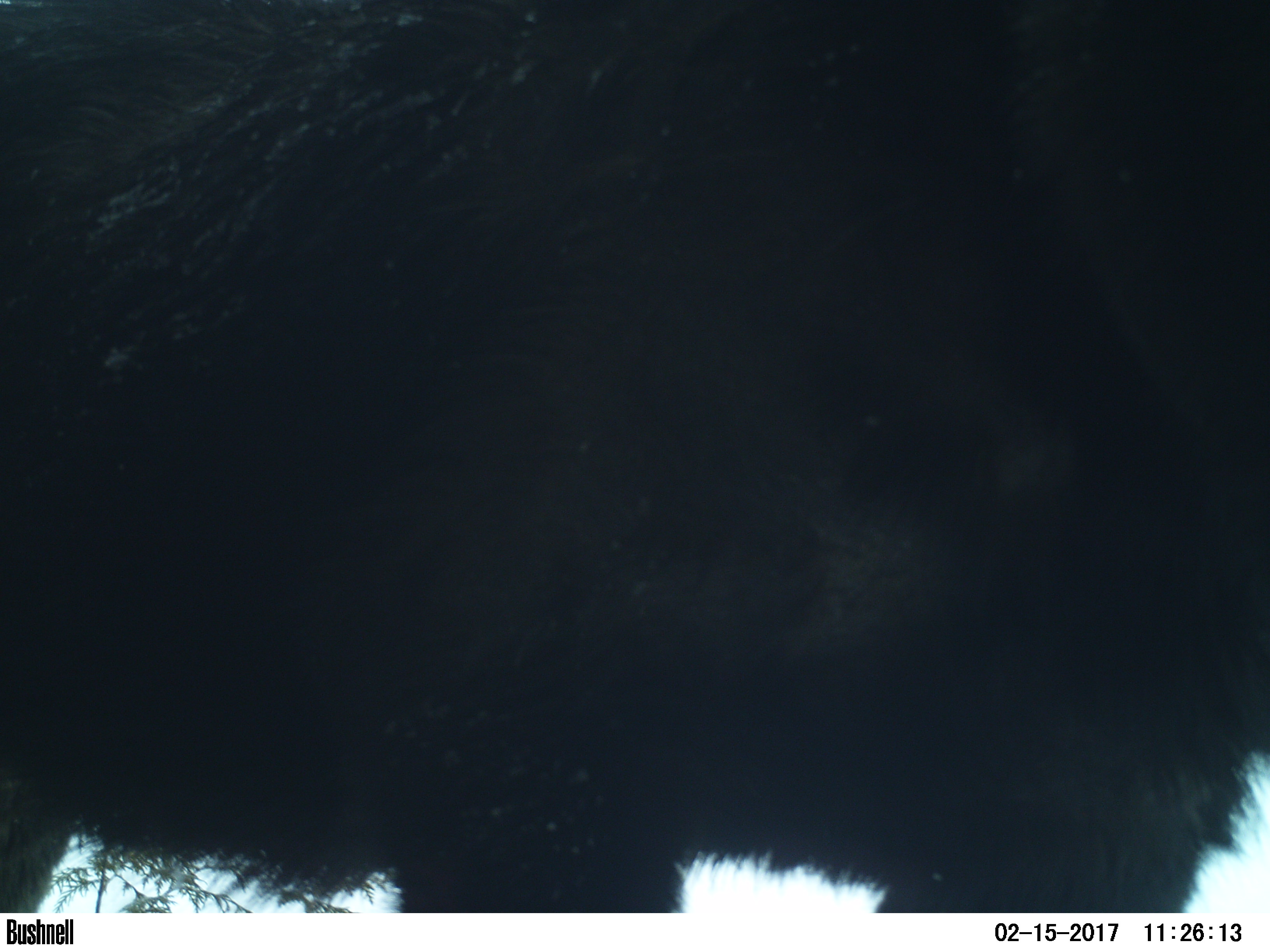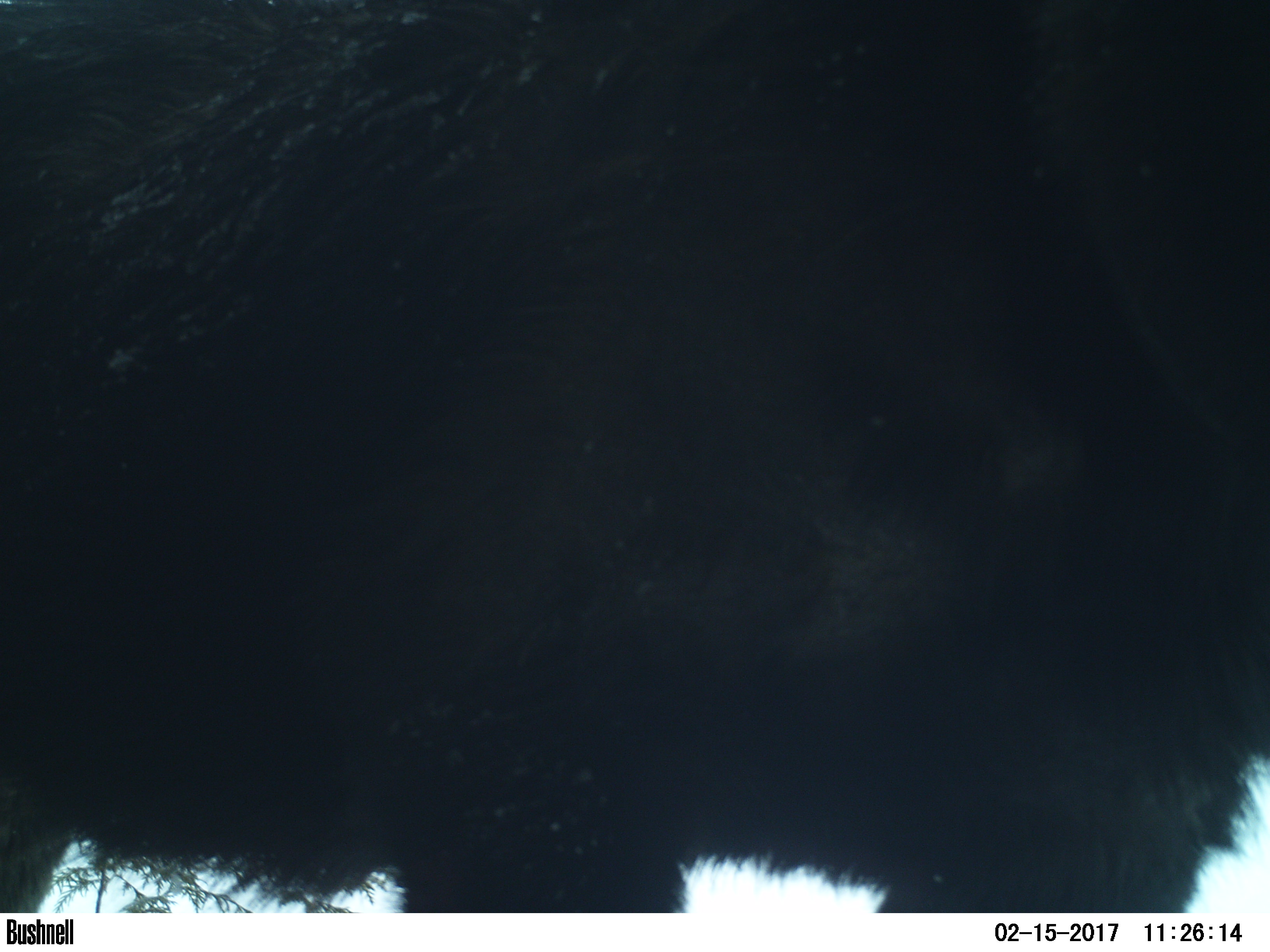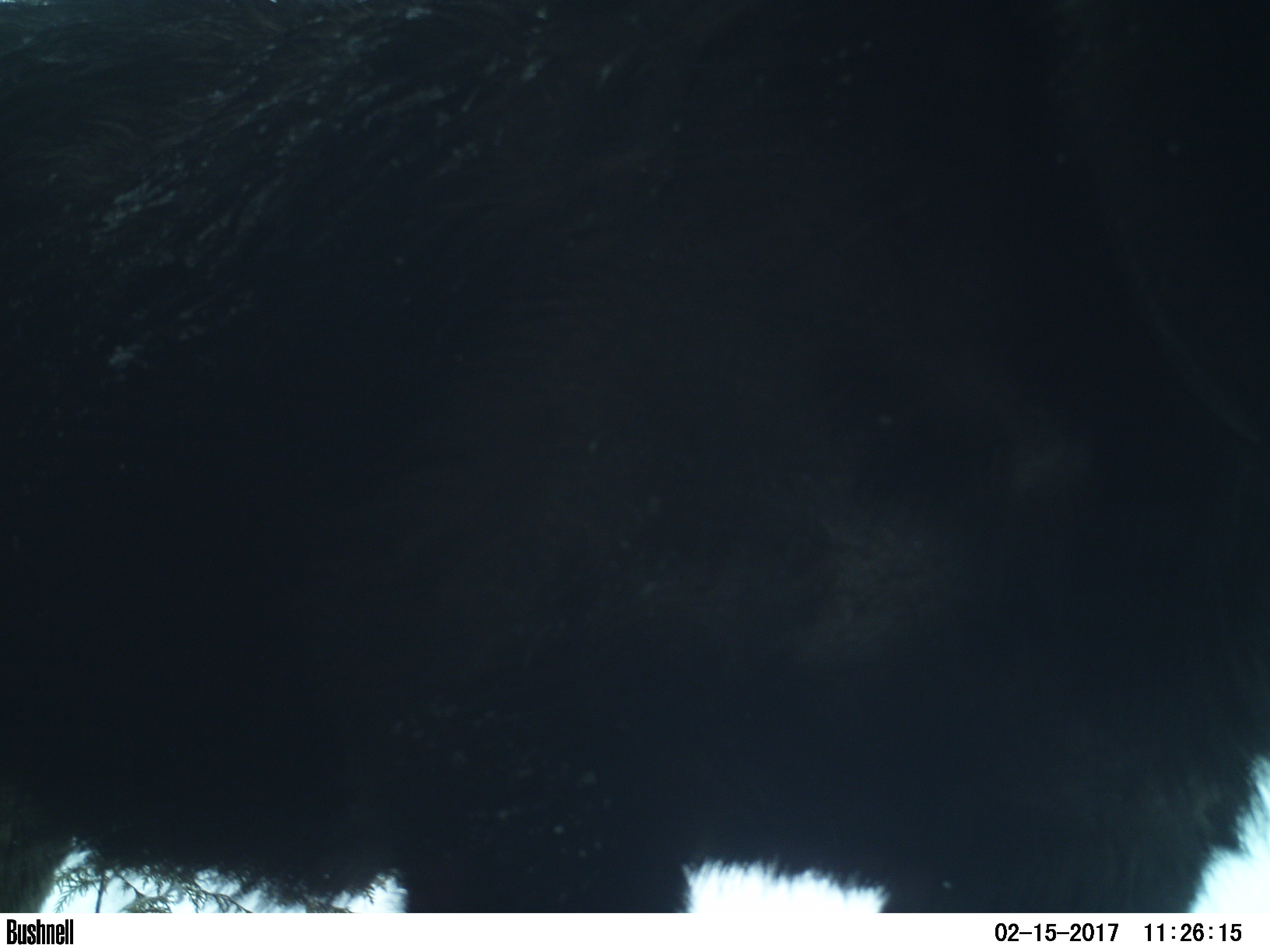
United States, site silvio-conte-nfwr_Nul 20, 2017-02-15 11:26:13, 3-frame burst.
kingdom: Animalia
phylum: Chordata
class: Mammalia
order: Artiodactyla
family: Cervidae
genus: Alces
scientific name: Alces alces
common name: moose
Moose (Alces alces).